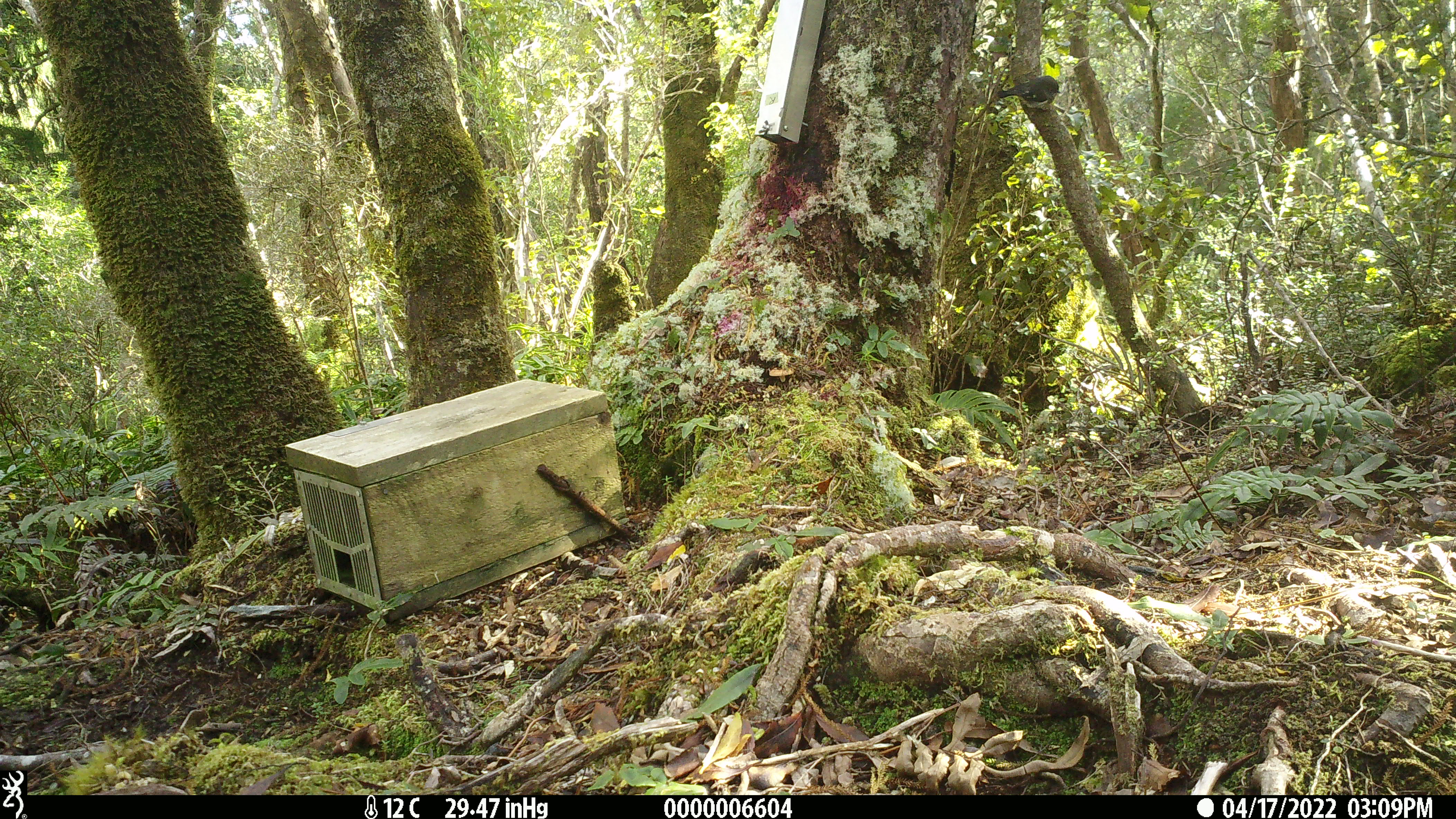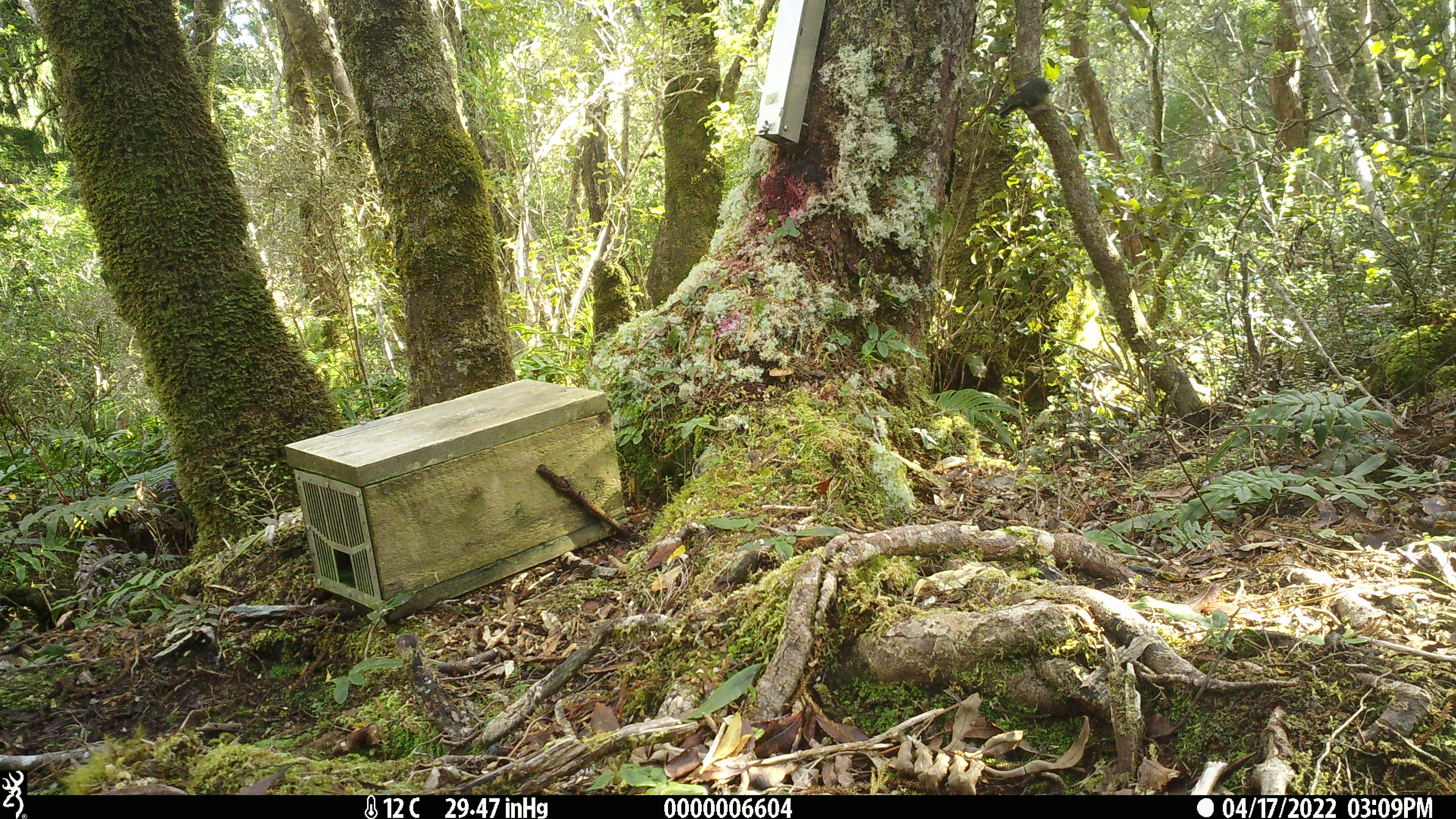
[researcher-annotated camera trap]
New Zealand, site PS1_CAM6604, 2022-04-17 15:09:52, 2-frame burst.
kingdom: Animalia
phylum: Chordata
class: Aves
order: Passeriformes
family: Petroicidae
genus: Petroica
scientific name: Petroica macrocephala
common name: tomtit